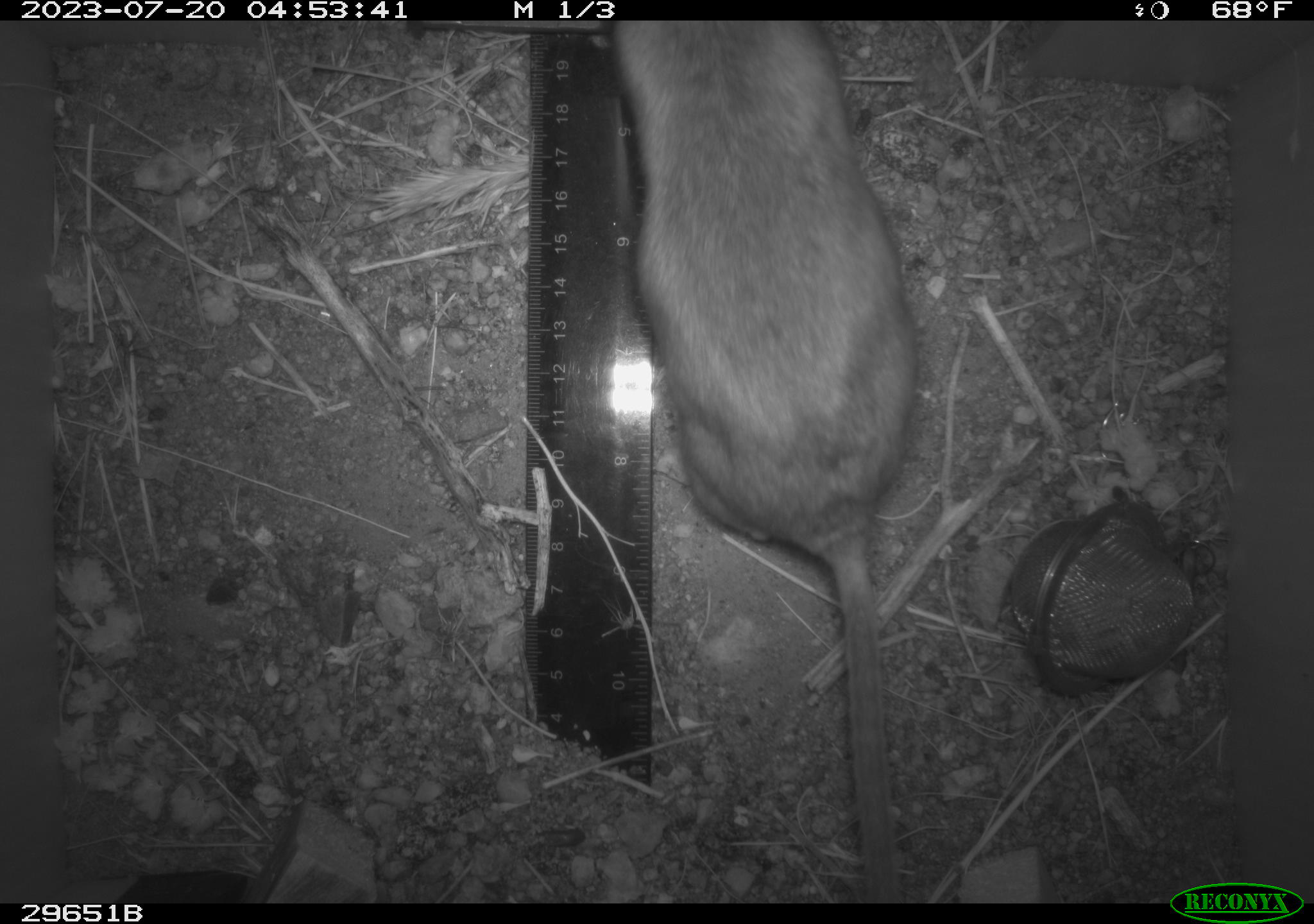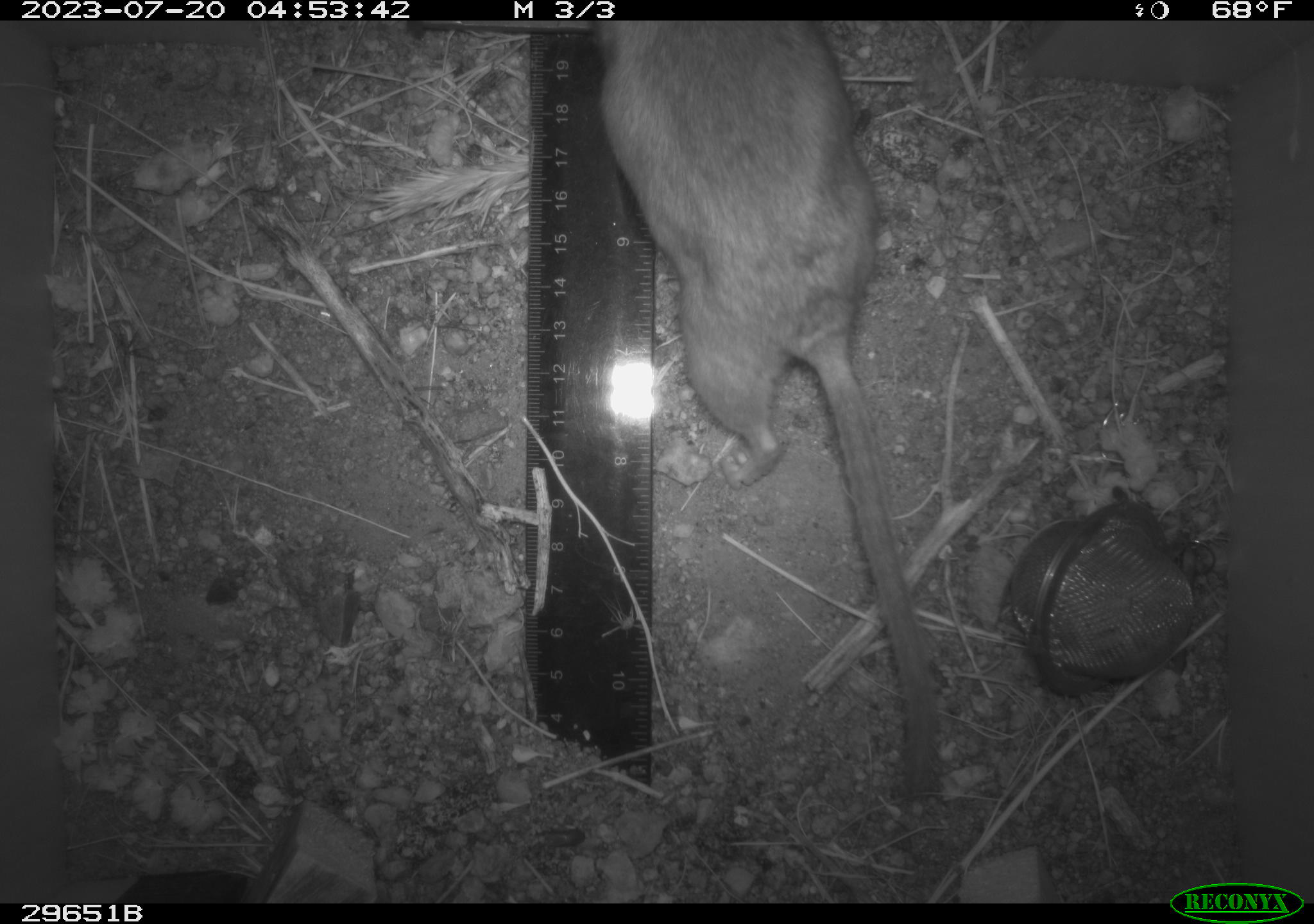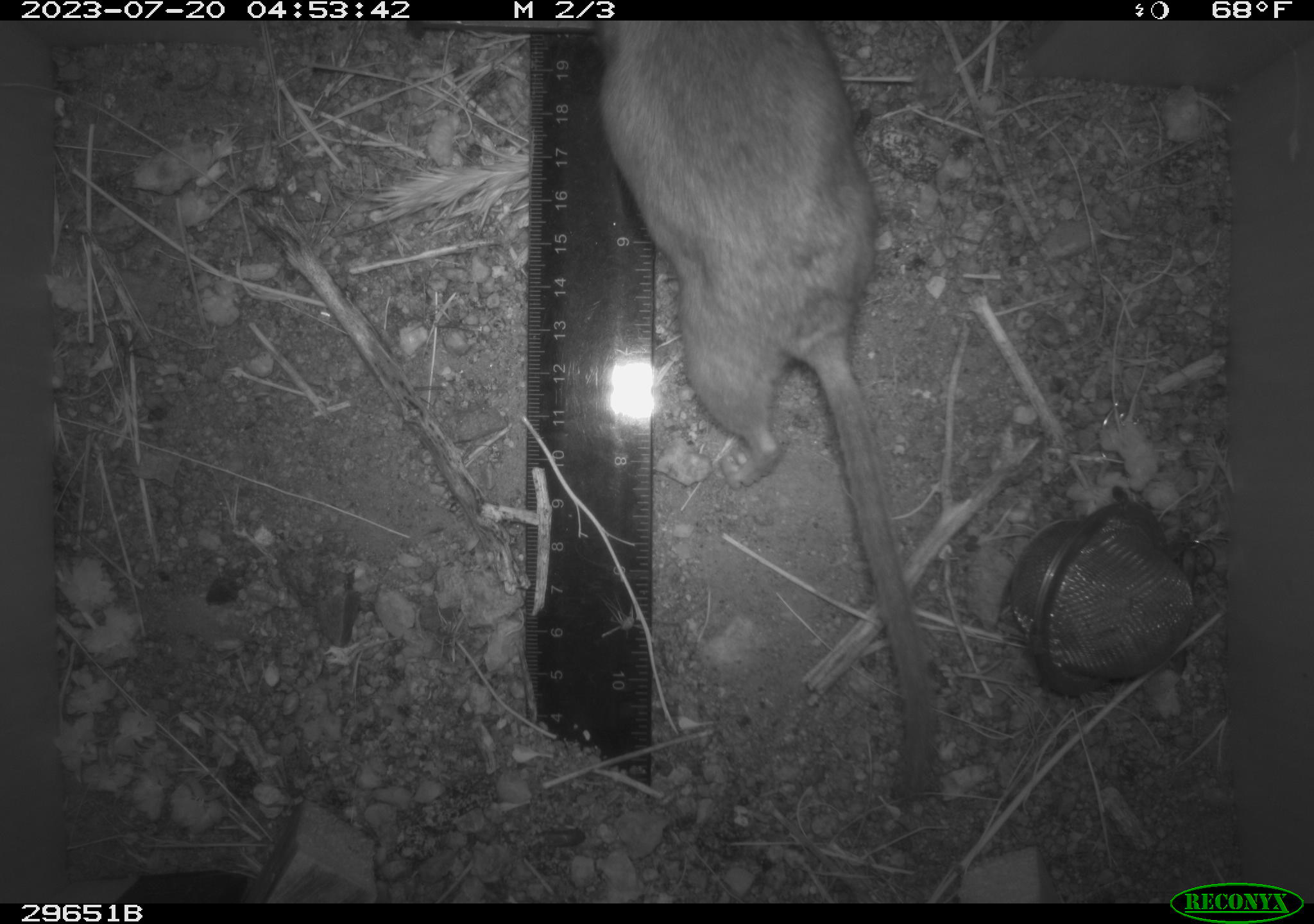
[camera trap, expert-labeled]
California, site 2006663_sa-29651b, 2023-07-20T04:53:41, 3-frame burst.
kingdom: Animalia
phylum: Chordata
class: Mammalia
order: Rodentia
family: Cricetidae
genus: Neotoma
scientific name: Neotoma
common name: pack rat or woodrat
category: neotoma species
Neotoma species (pack rat or woodrat) (Neotoma).